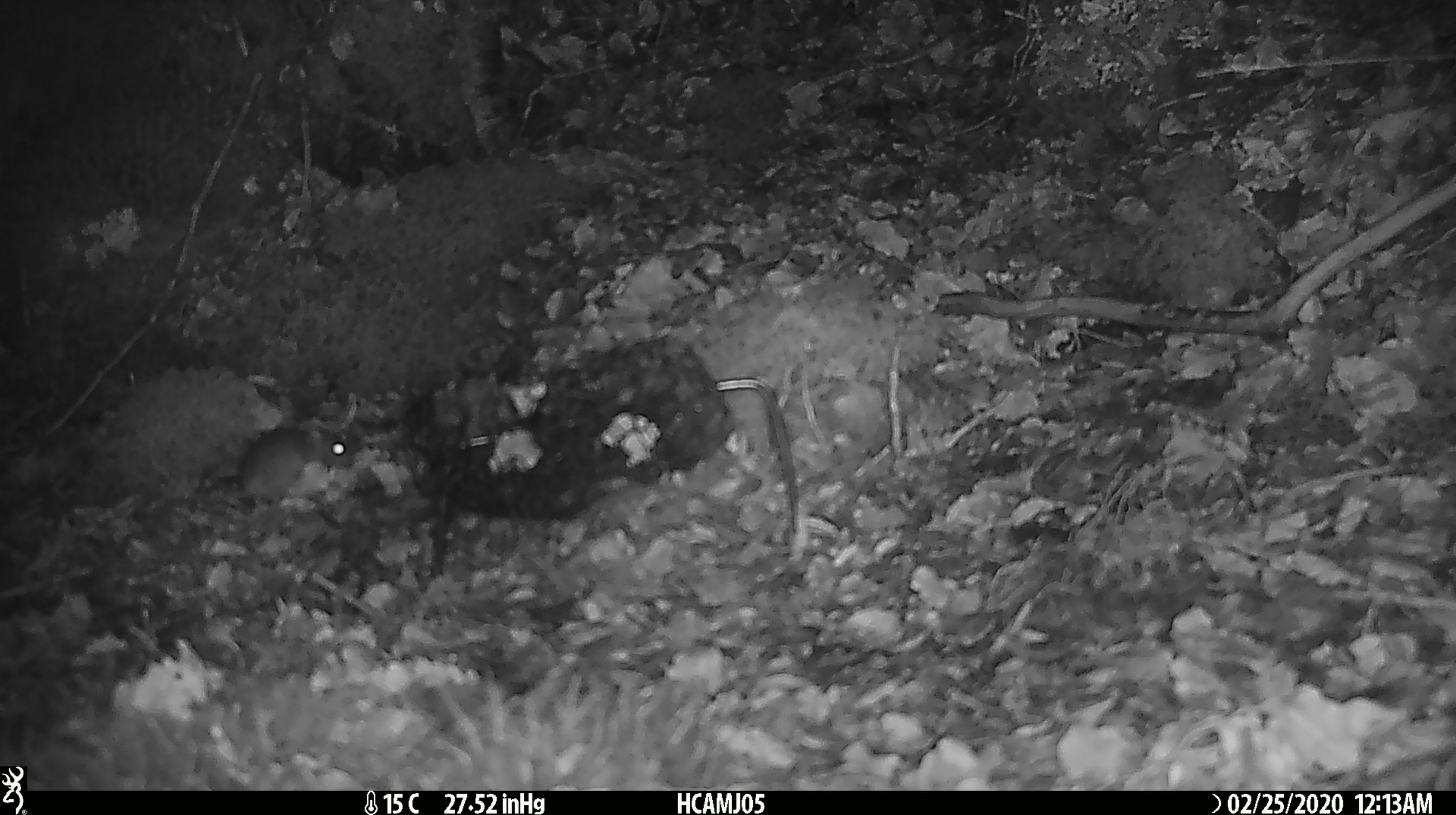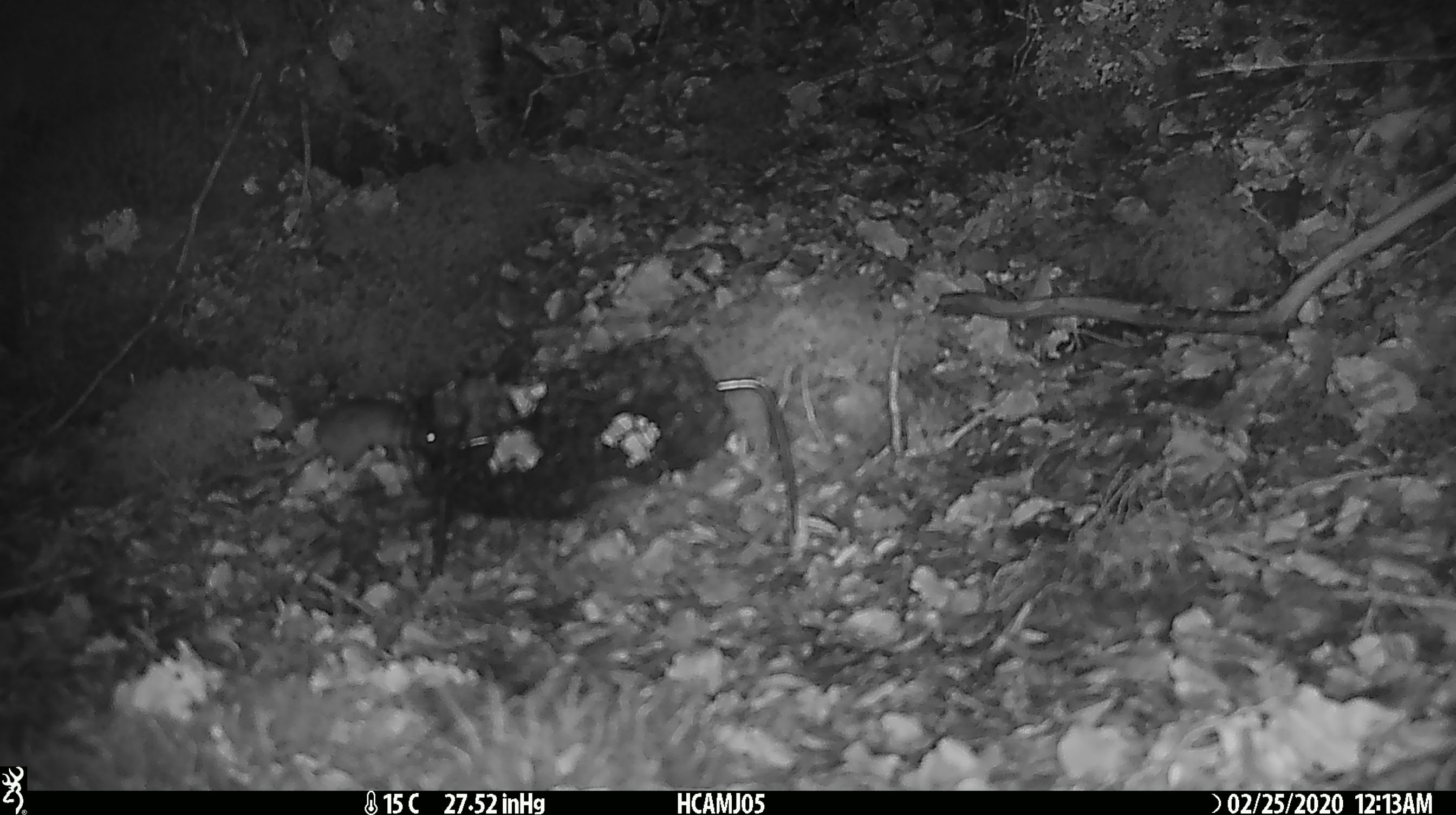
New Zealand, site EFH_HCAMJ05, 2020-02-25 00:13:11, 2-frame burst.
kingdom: Animalia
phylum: Chordata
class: Mammalia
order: Rodentia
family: Muridae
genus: Mus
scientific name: Mus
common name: mouse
Mouse (Mus).